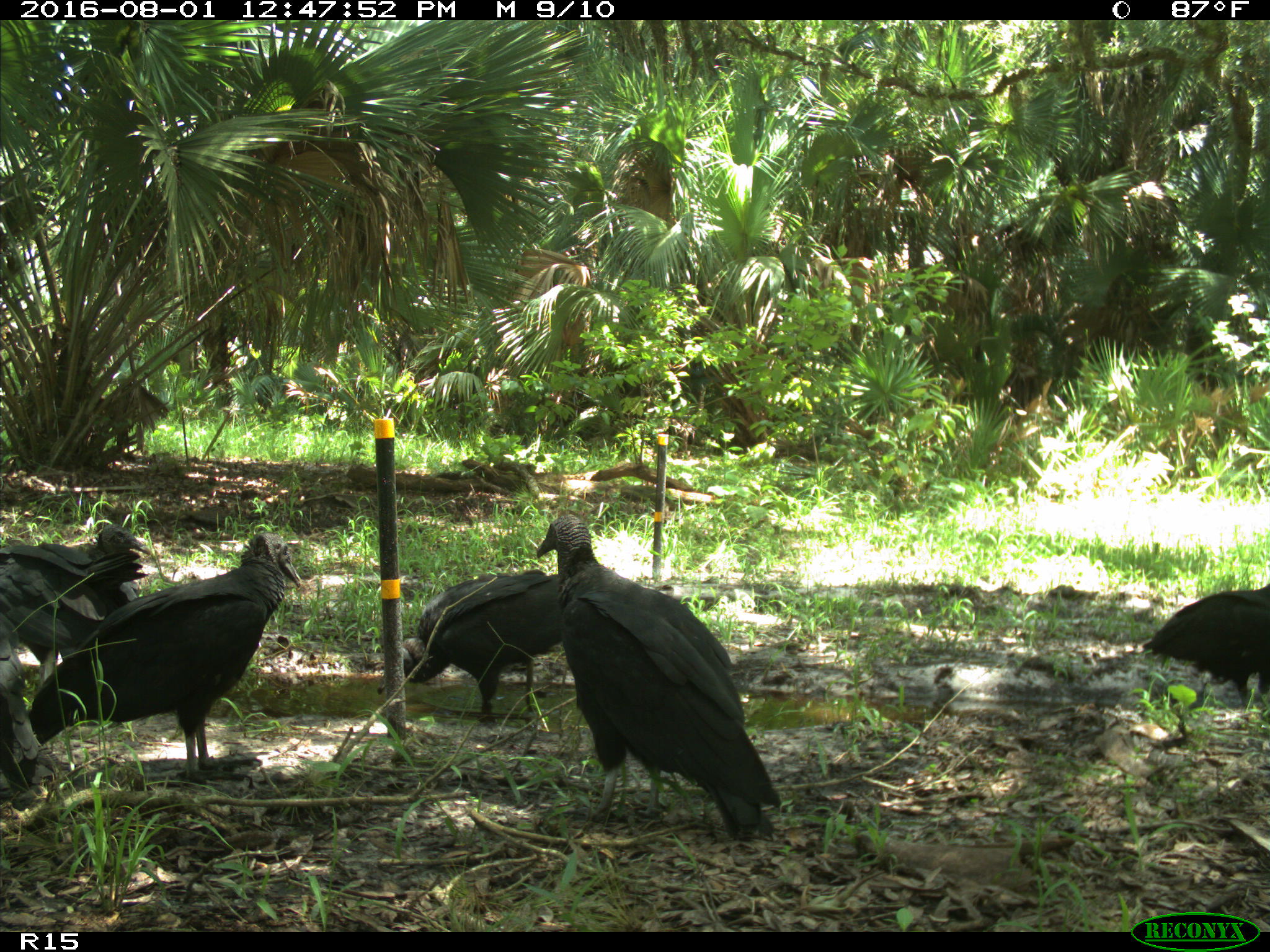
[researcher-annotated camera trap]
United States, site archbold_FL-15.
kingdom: Animalia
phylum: Chordata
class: Aves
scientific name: Aves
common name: birds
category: unidentified bird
Unidentified bird (birds) (Aves).